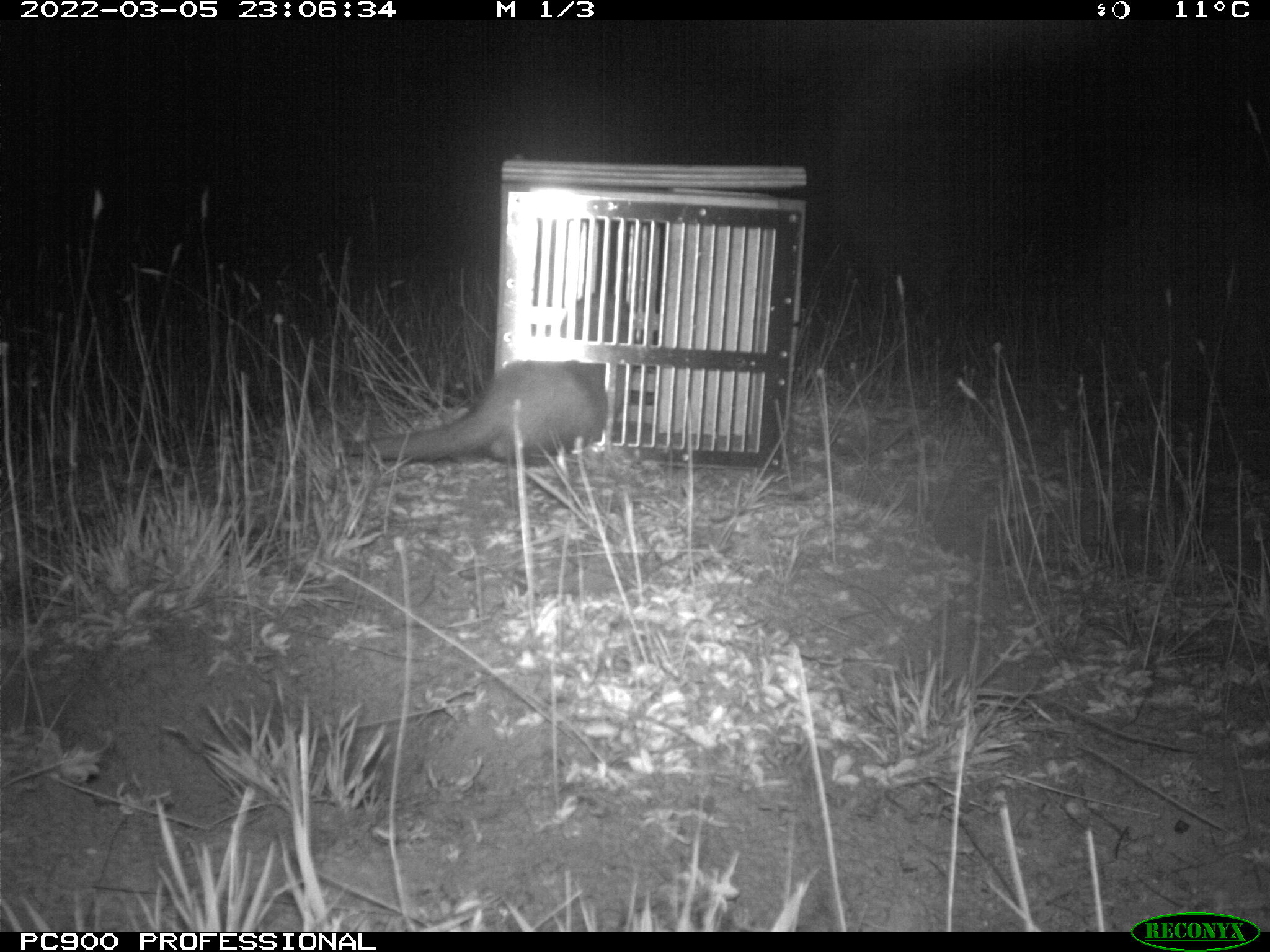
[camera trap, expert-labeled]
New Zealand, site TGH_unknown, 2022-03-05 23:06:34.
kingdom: Animalia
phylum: Chordata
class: Mammalia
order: Carnivora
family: Mustelidae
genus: Mustela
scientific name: Mustela furo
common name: ferret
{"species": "ferret (Mustela furo)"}